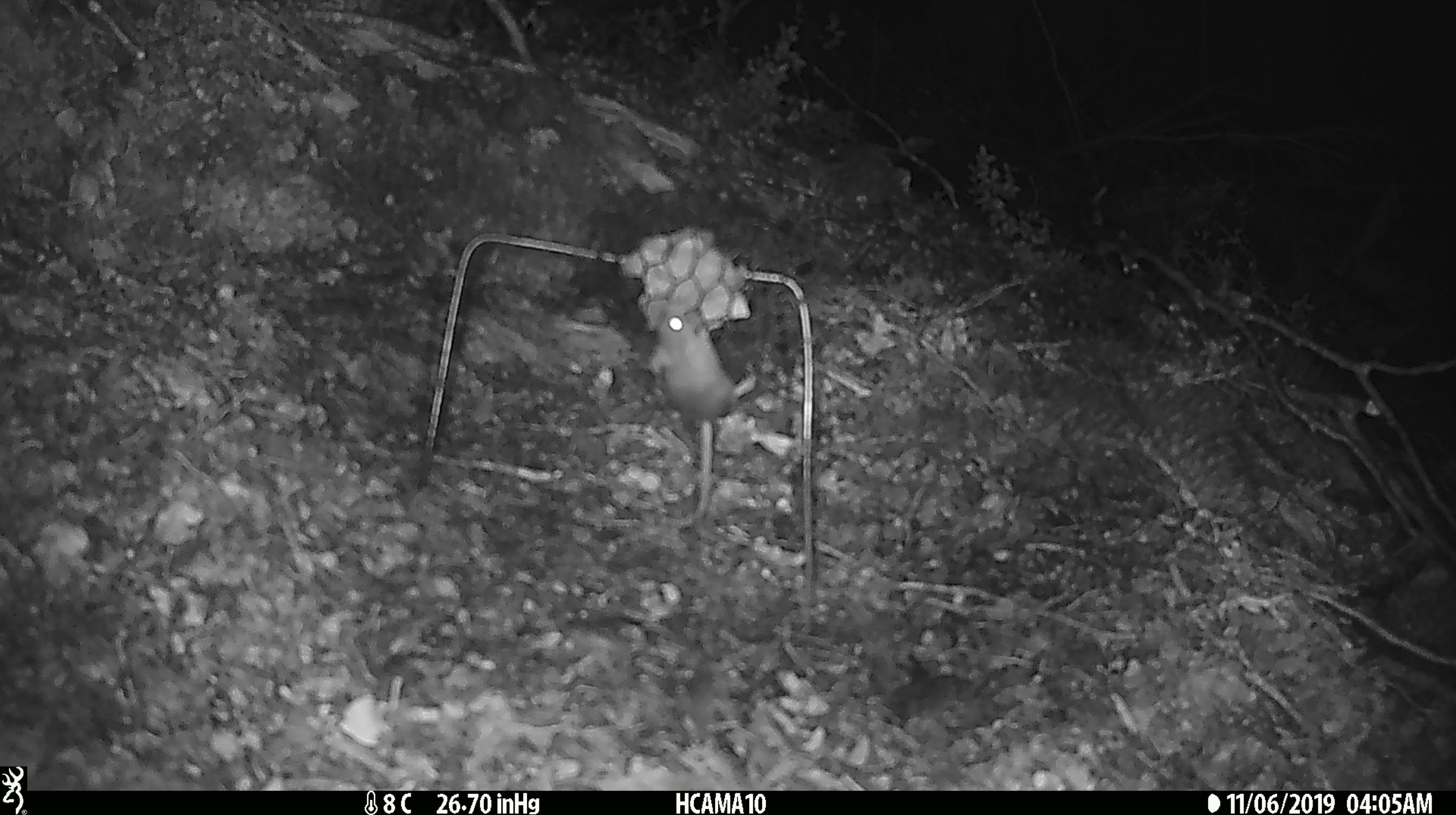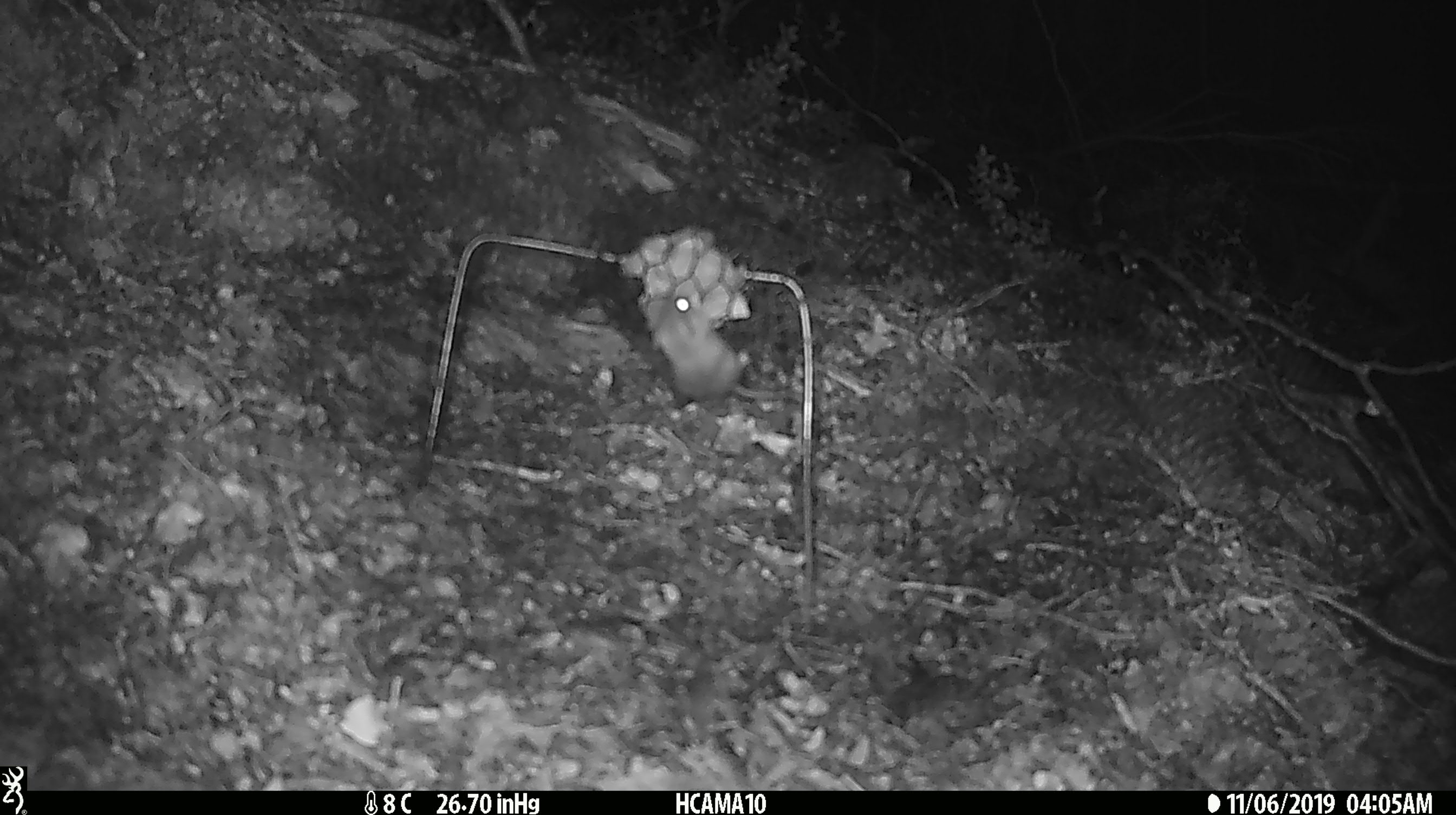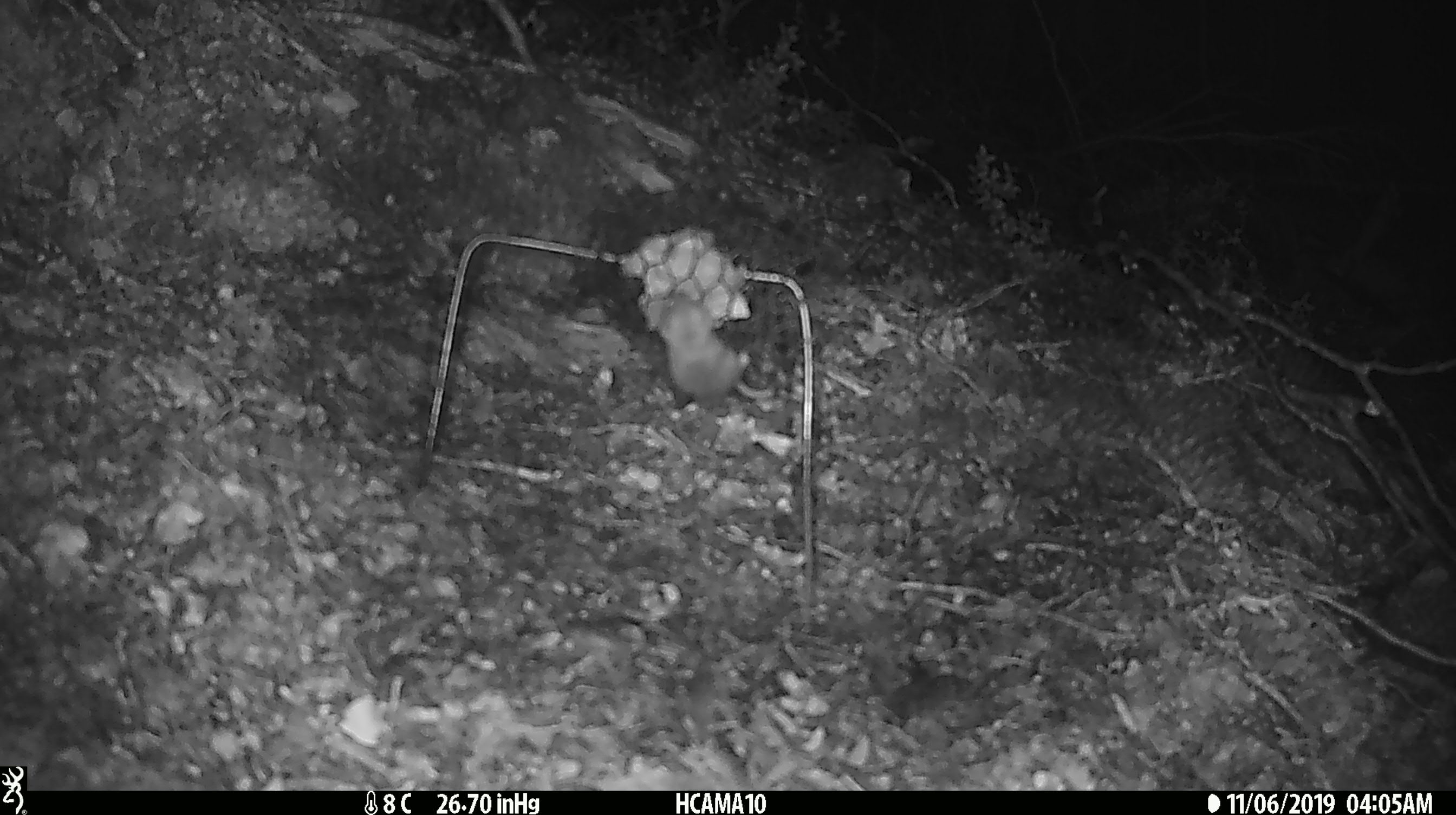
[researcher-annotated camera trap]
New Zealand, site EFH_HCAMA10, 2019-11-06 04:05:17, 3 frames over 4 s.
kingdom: Animalia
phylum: Chordata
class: Mammalia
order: Rodentia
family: Muridae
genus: Mus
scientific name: Mus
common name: mouse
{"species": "mouse (Mus)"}